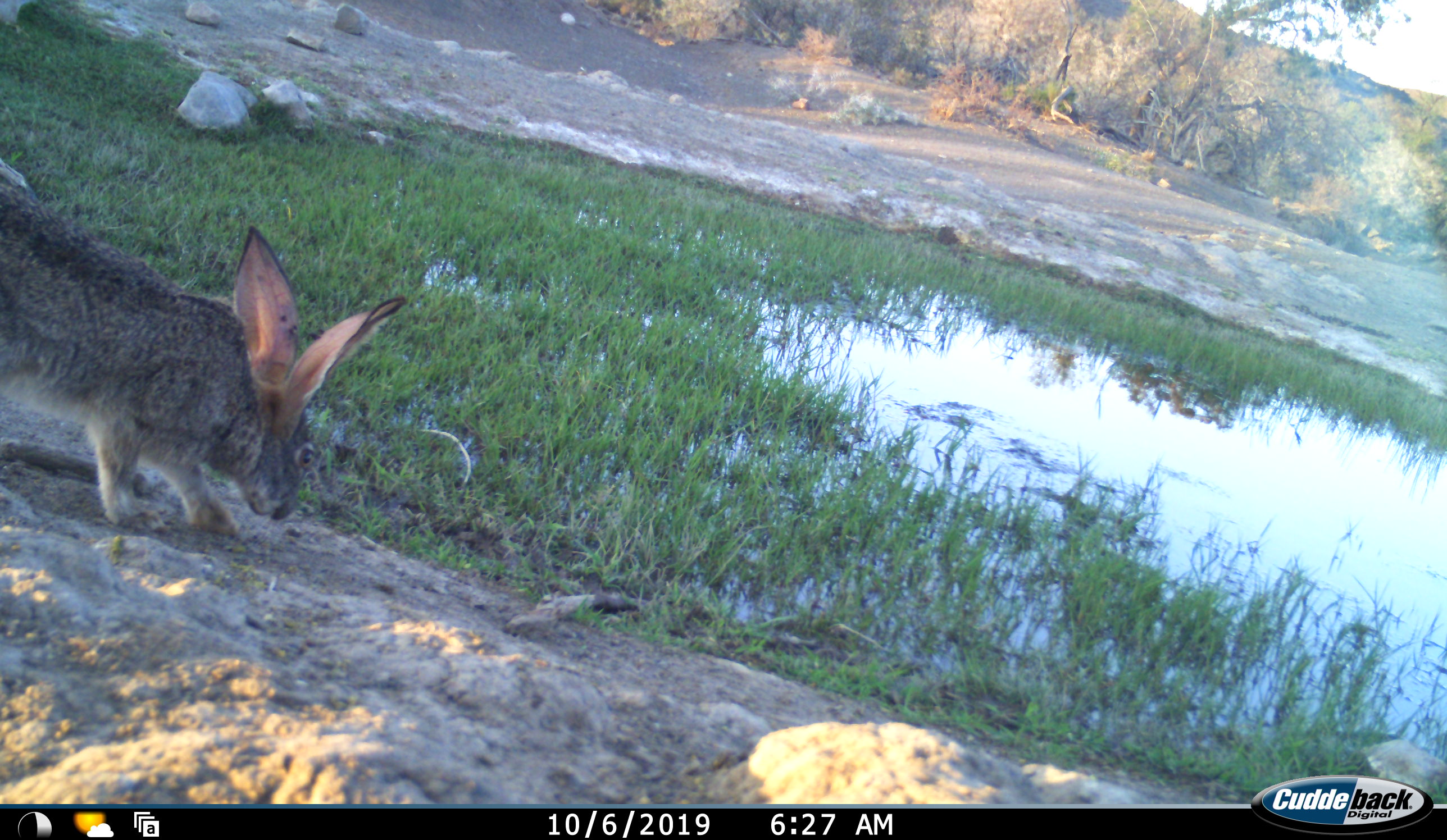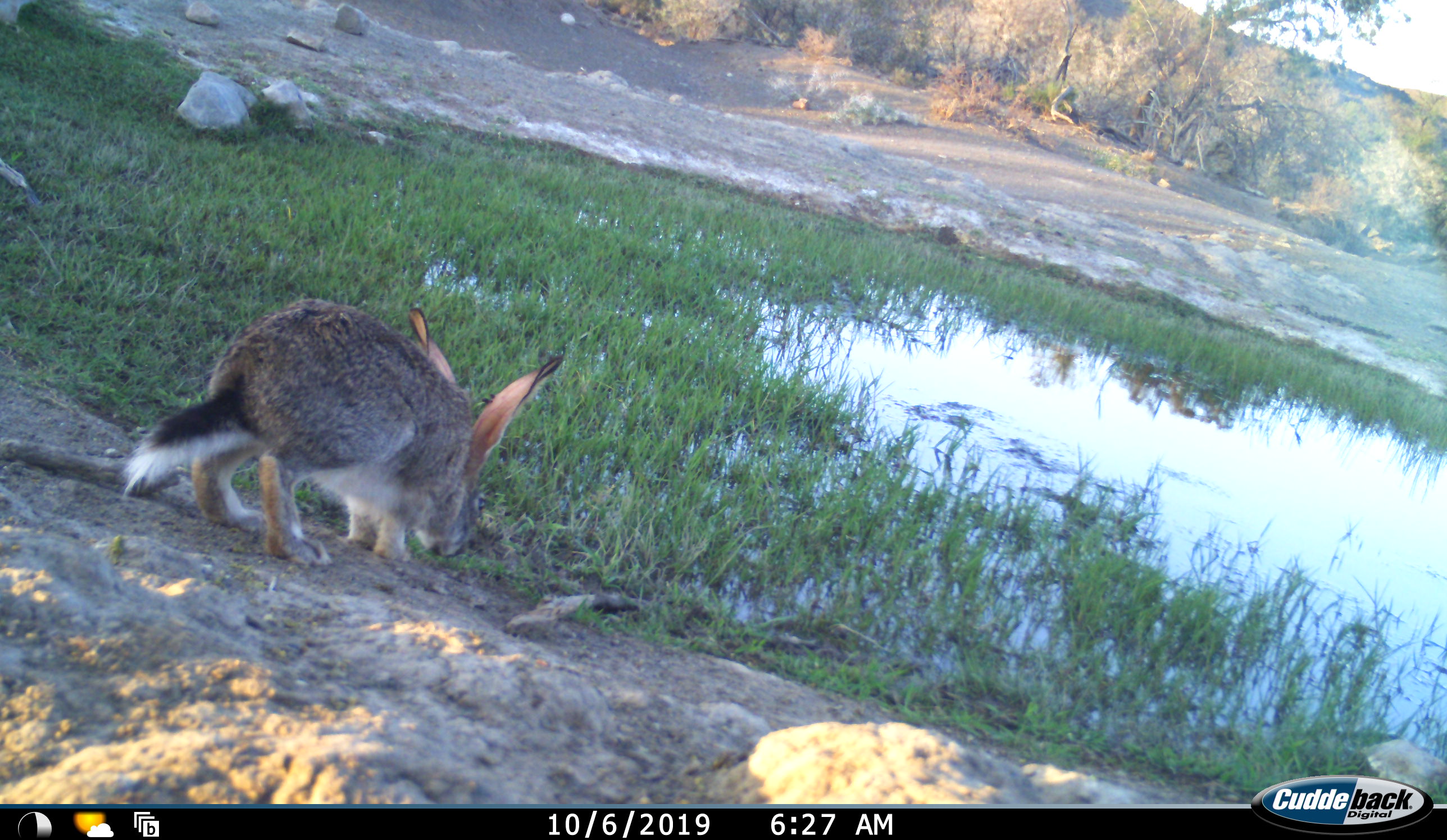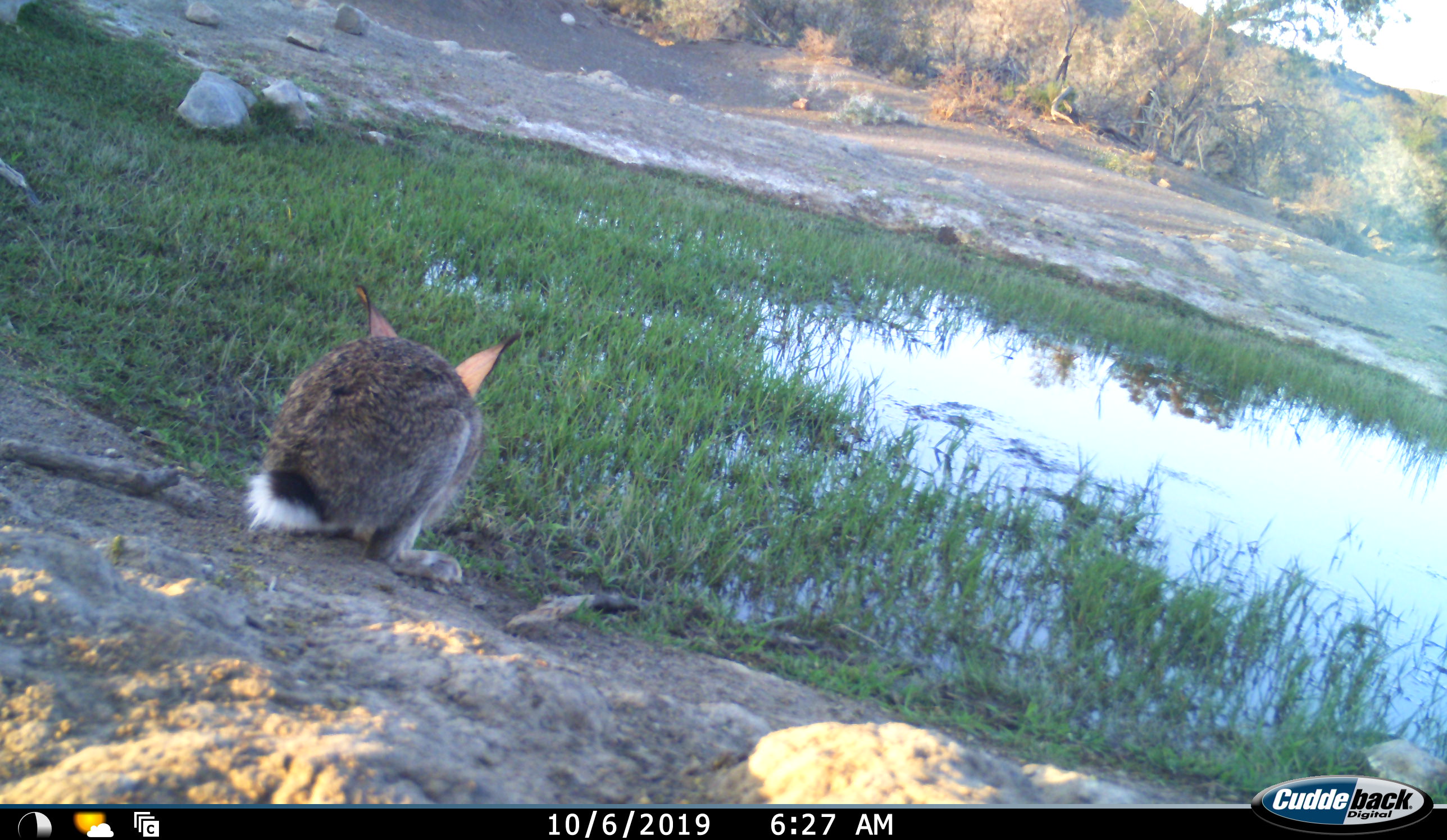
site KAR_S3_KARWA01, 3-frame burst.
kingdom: Animalia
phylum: Chordata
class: Mammalia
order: Lagomorpha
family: Leporidae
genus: Lepus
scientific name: Lepus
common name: hare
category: hareunknown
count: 1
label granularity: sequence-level